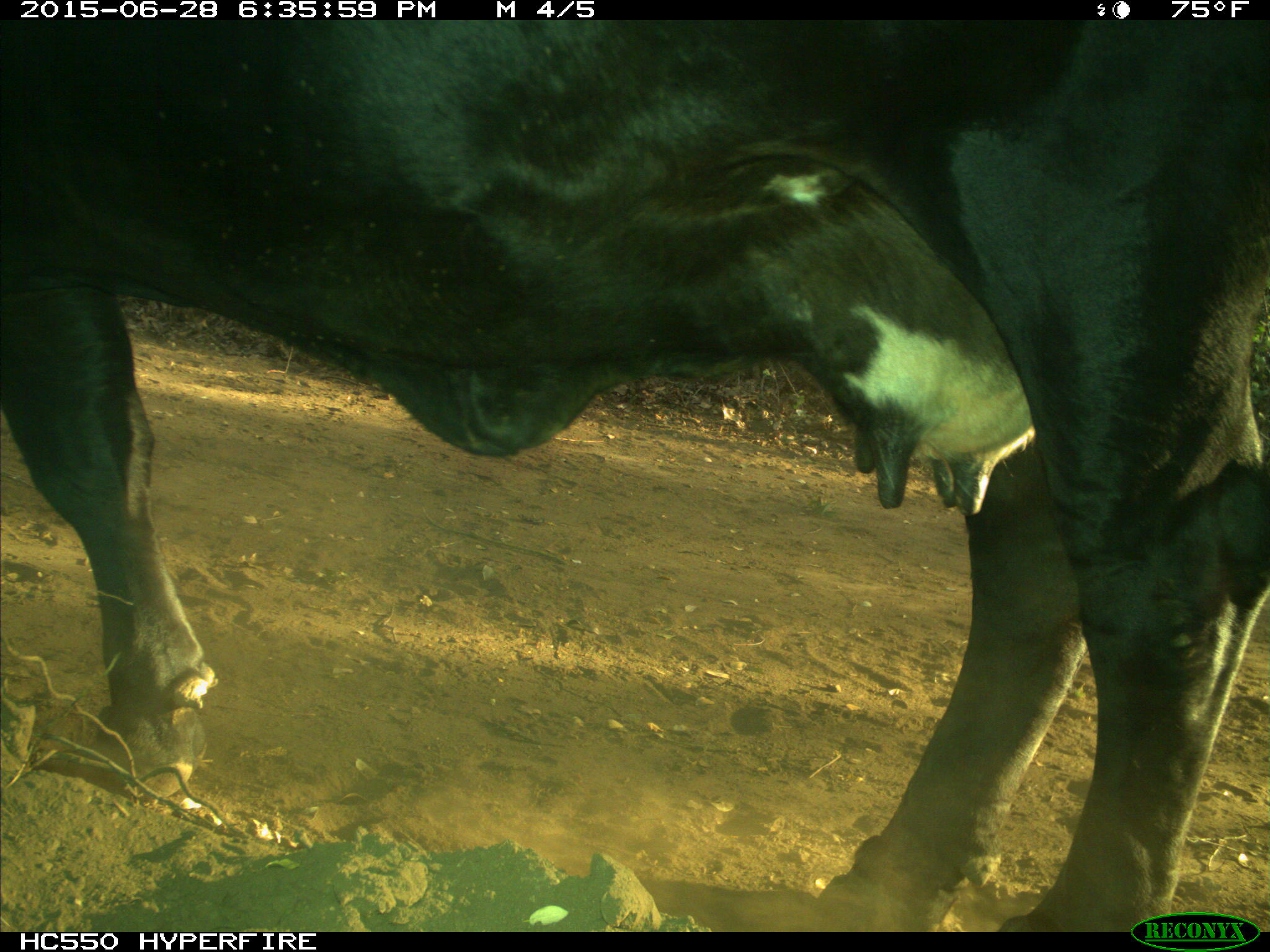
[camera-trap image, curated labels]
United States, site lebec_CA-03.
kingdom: Animalia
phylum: Chordata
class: Mammalia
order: Artiodactyla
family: Bovidae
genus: Bos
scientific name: Bos taurus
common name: domestic cow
Bos taurus (domestic cow).